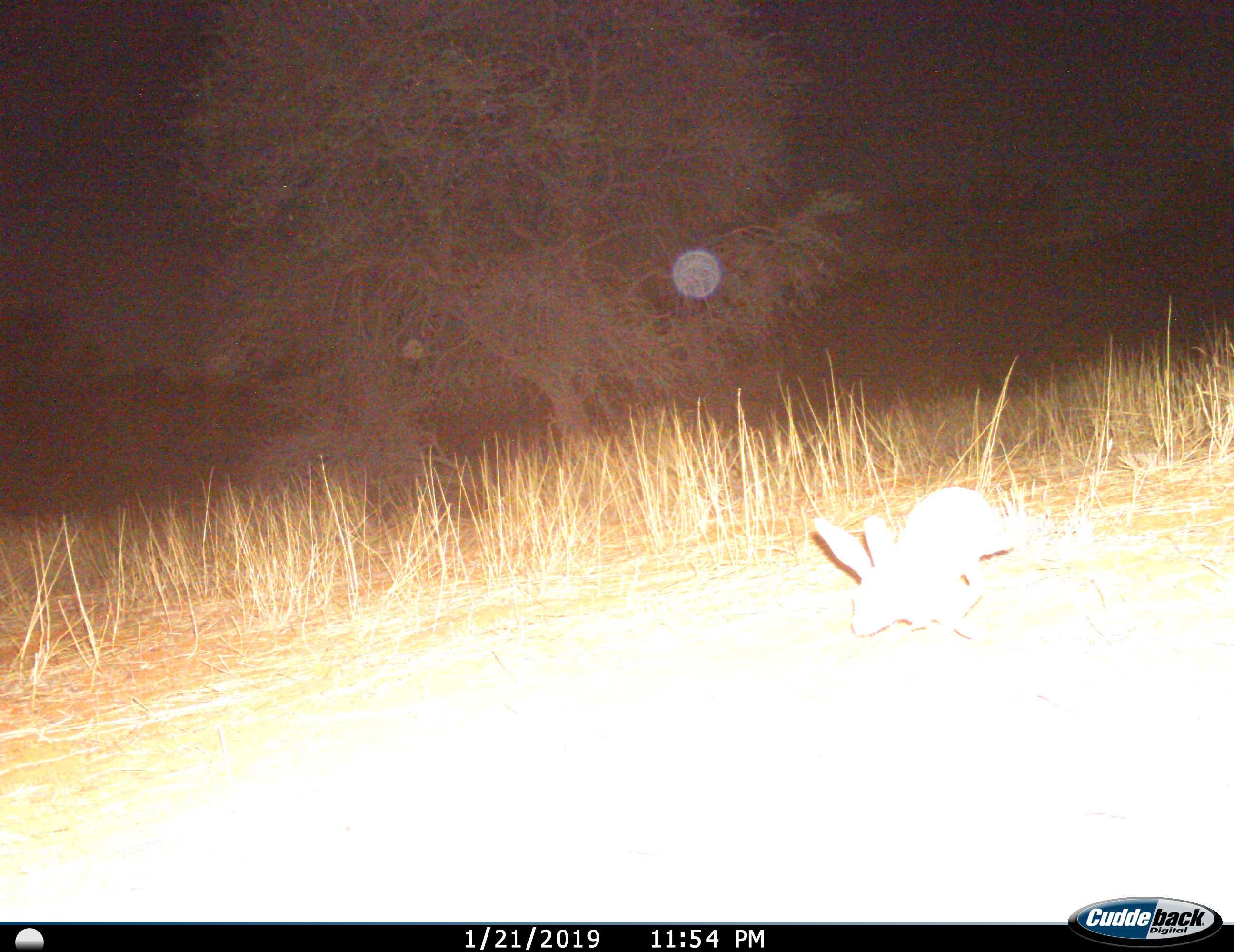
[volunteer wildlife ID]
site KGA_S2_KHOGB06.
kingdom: Animalia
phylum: Chordata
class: Mammalia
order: Lagomorpha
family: Leporidae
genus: Lepus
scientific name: Lepus capensis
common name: cape hare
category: harecape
Harecape (cape hare) (Lepus capensis), count 1. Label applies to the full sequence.